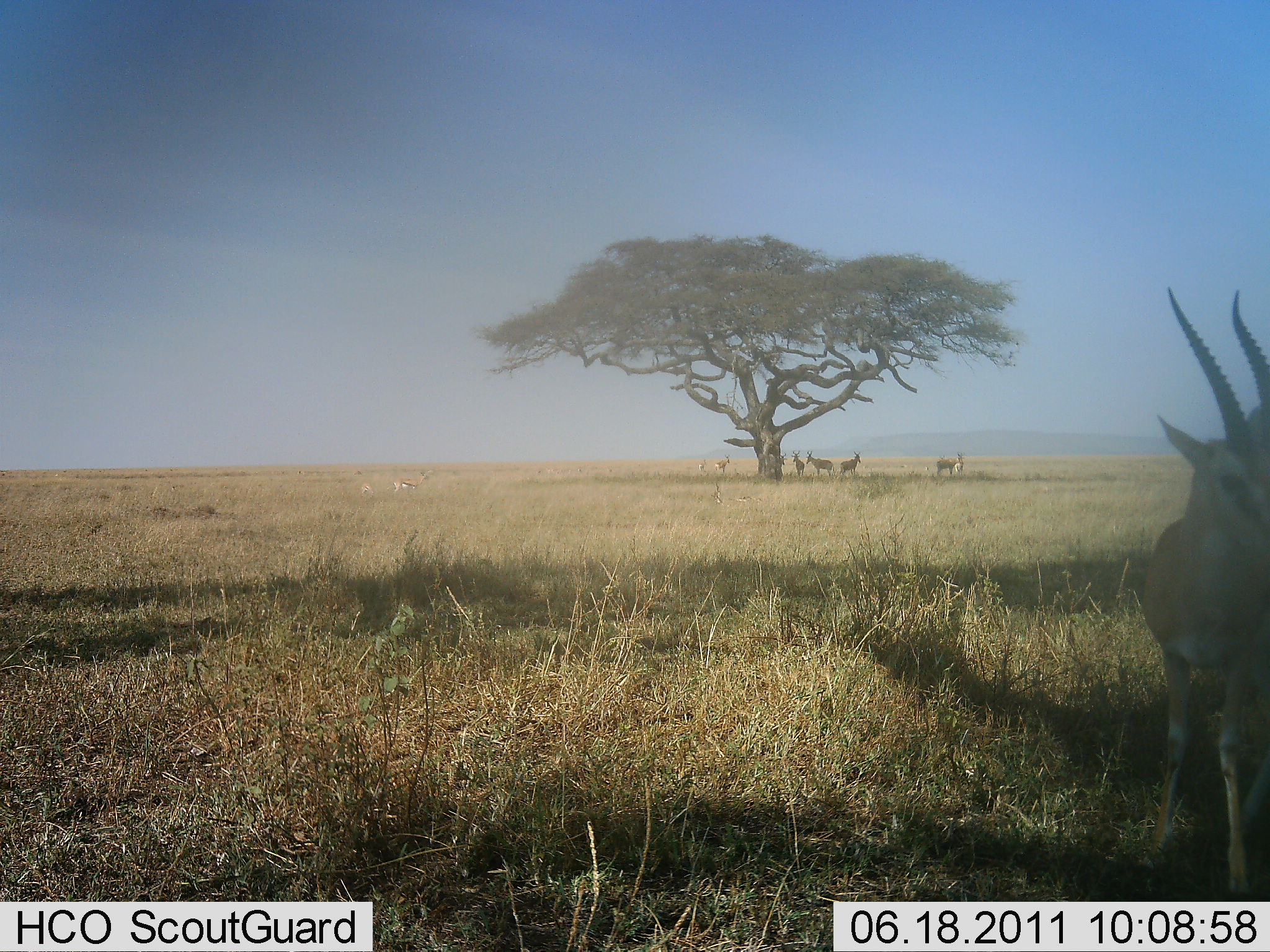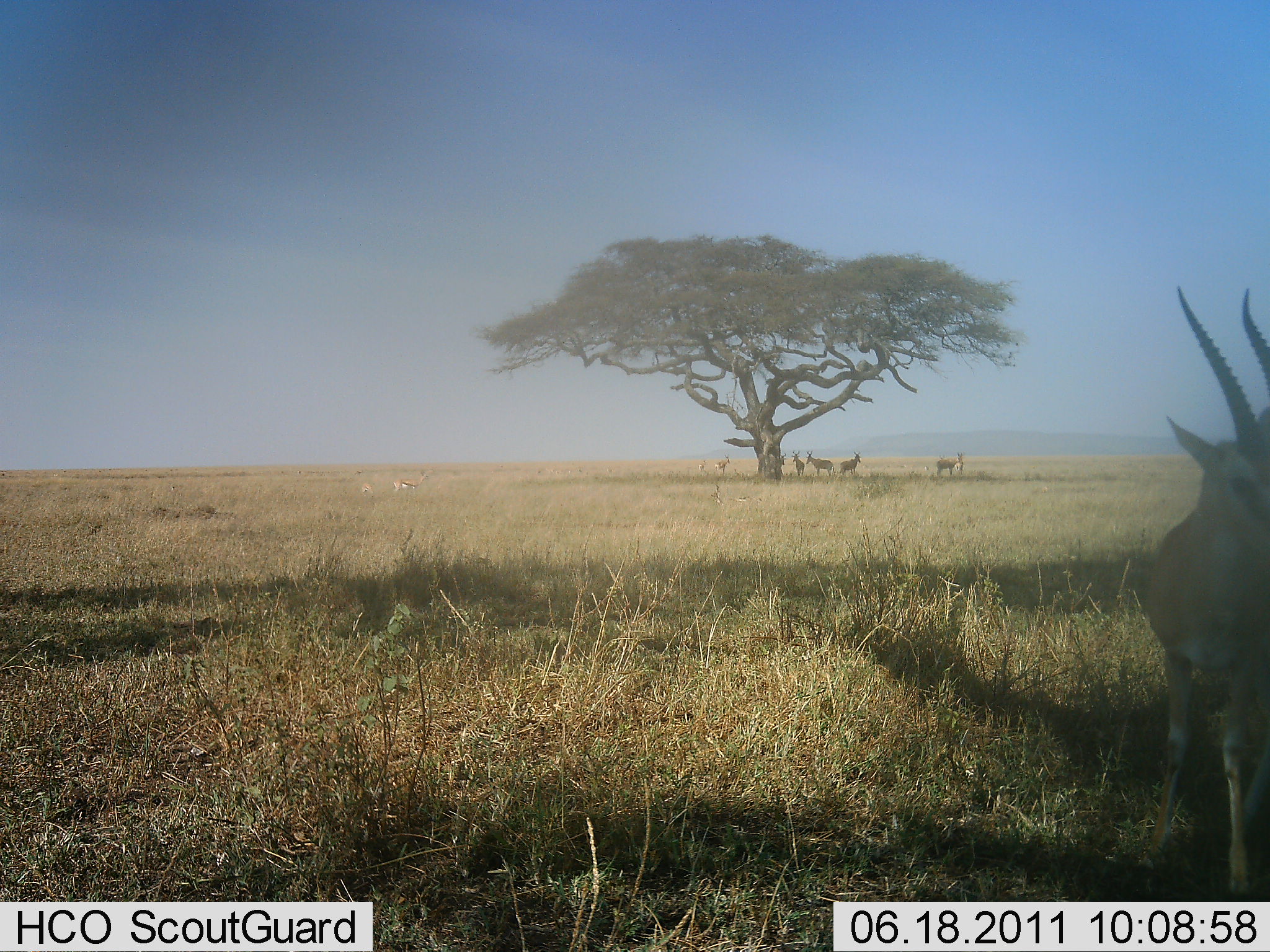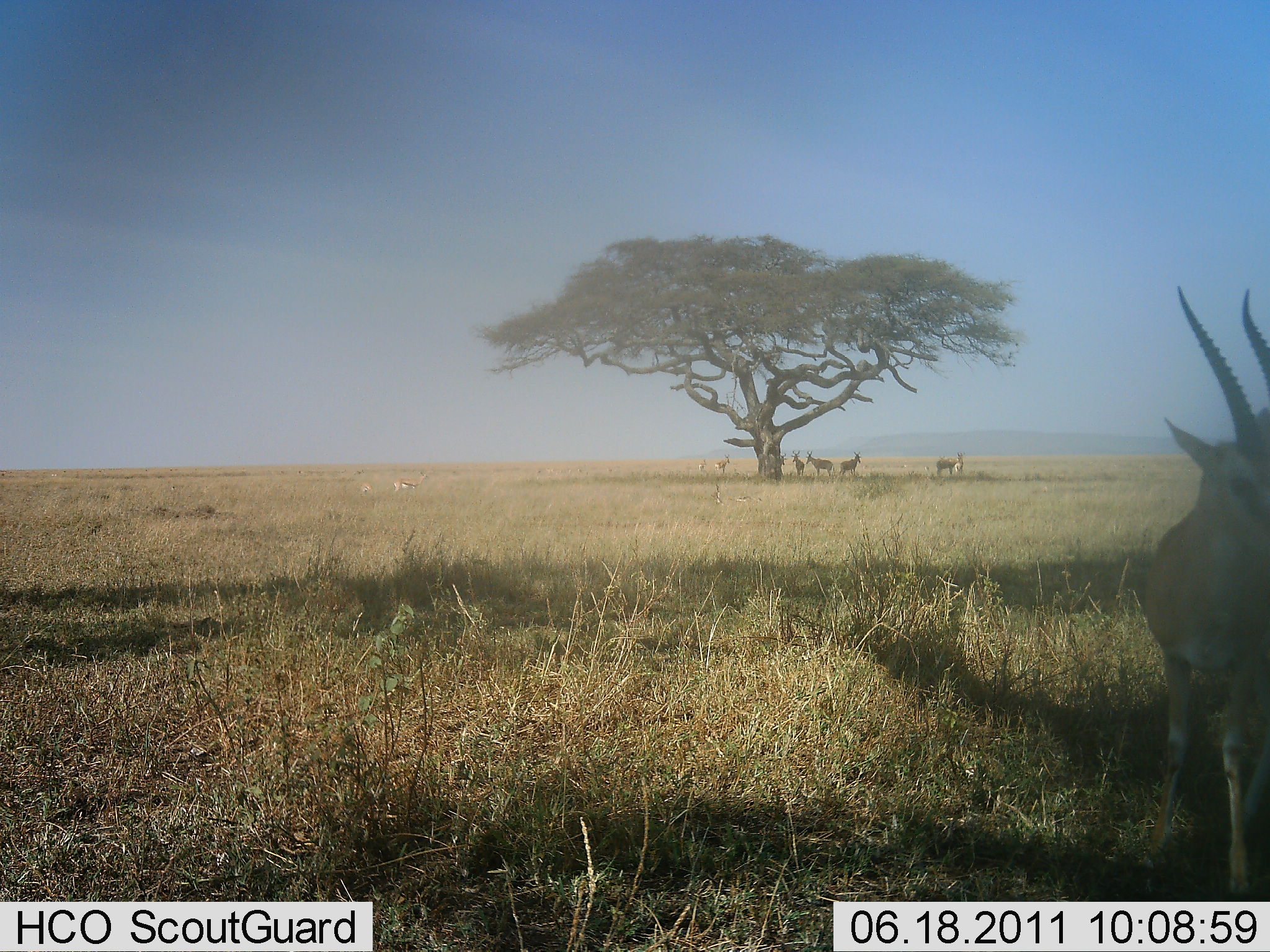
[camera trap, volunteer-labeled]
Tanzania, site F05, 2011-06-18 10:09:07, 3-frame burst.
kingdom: Animalia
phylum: Chordata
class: Mammalia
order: Artiodactyla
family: Bovidae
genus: Eudorcas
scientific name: Eudorcas thomsonii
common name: thomson's gazelle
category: gazellethomsons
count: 5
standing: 92%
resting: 17%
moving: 0%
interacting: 0%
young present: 0%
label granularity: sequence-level